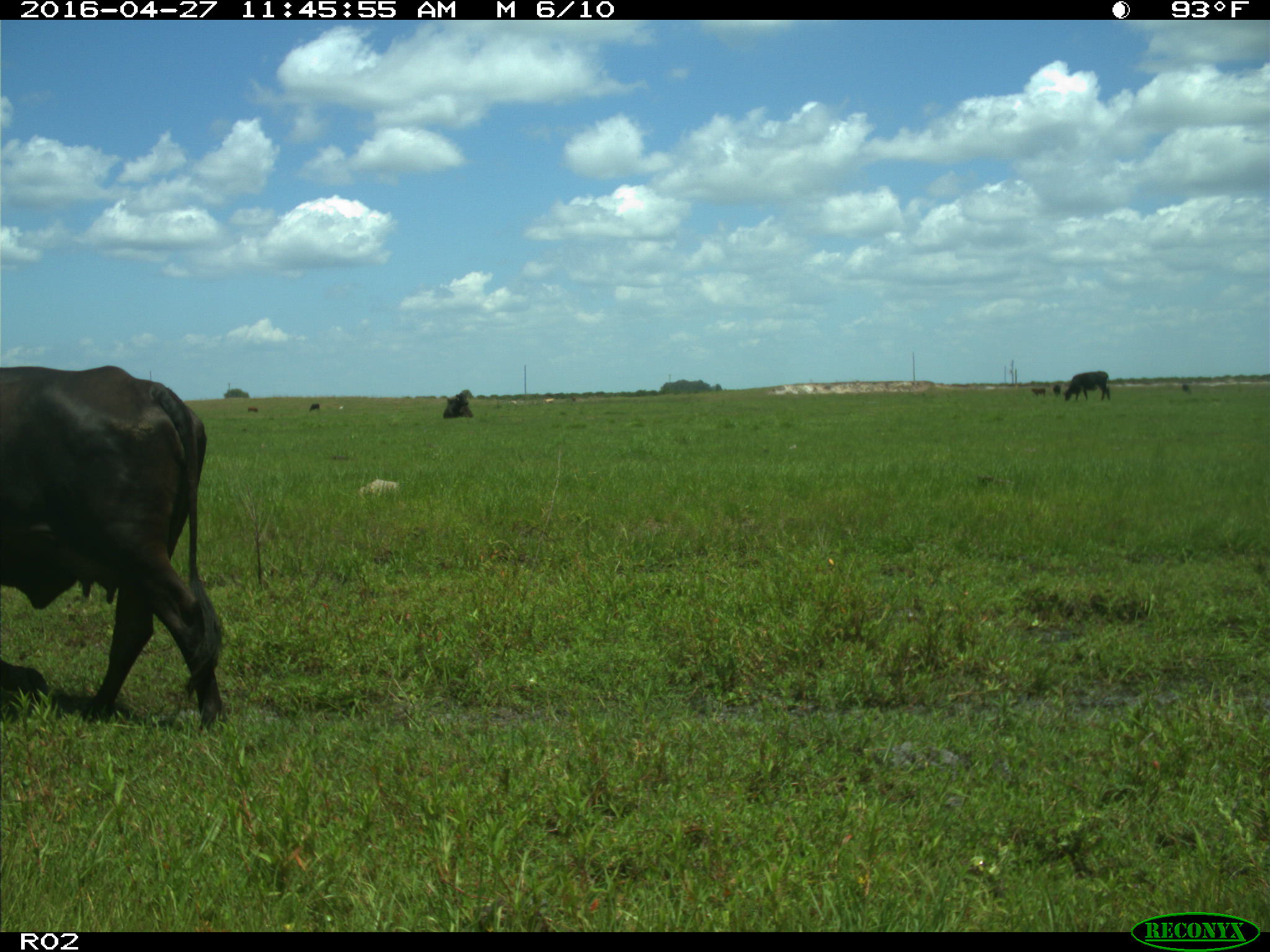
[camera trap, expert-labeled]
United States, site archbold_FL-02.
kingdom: Animalia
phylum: Chordata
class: Mammalia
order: Artiodactyla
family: Bovidae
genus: Bos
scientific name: Bos taurus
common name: domestic cow